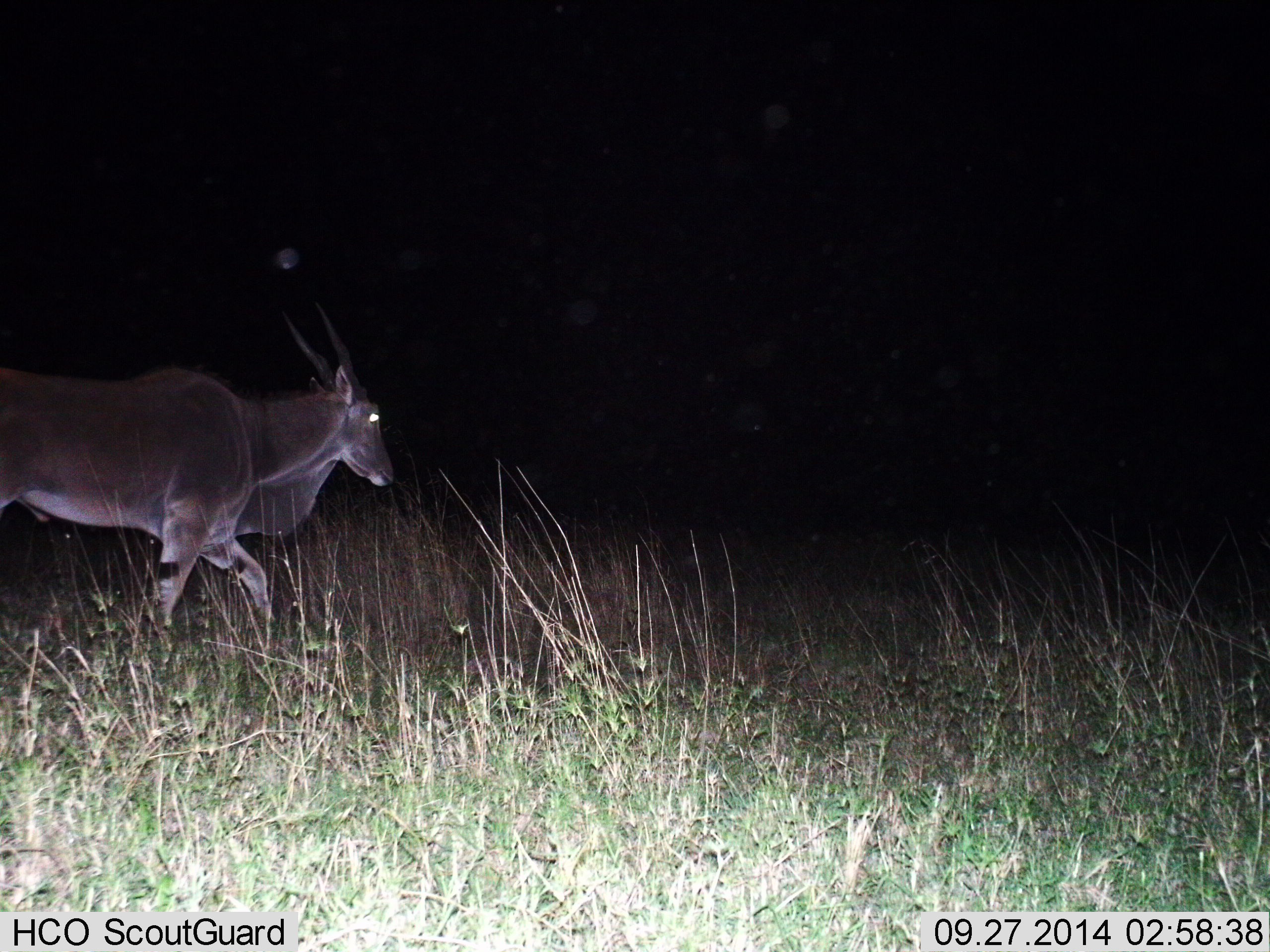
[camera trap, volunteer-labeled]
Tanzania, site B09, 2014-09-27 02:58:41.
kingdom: Animalia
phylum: Chordata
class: Mammalia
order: Artiodactyla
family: Bovidae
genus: Tragelaphus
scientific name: Tragelaphus oryx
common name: eland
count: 1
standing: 0%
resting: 0%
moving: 100%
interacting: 0%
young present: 0%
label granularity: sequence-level